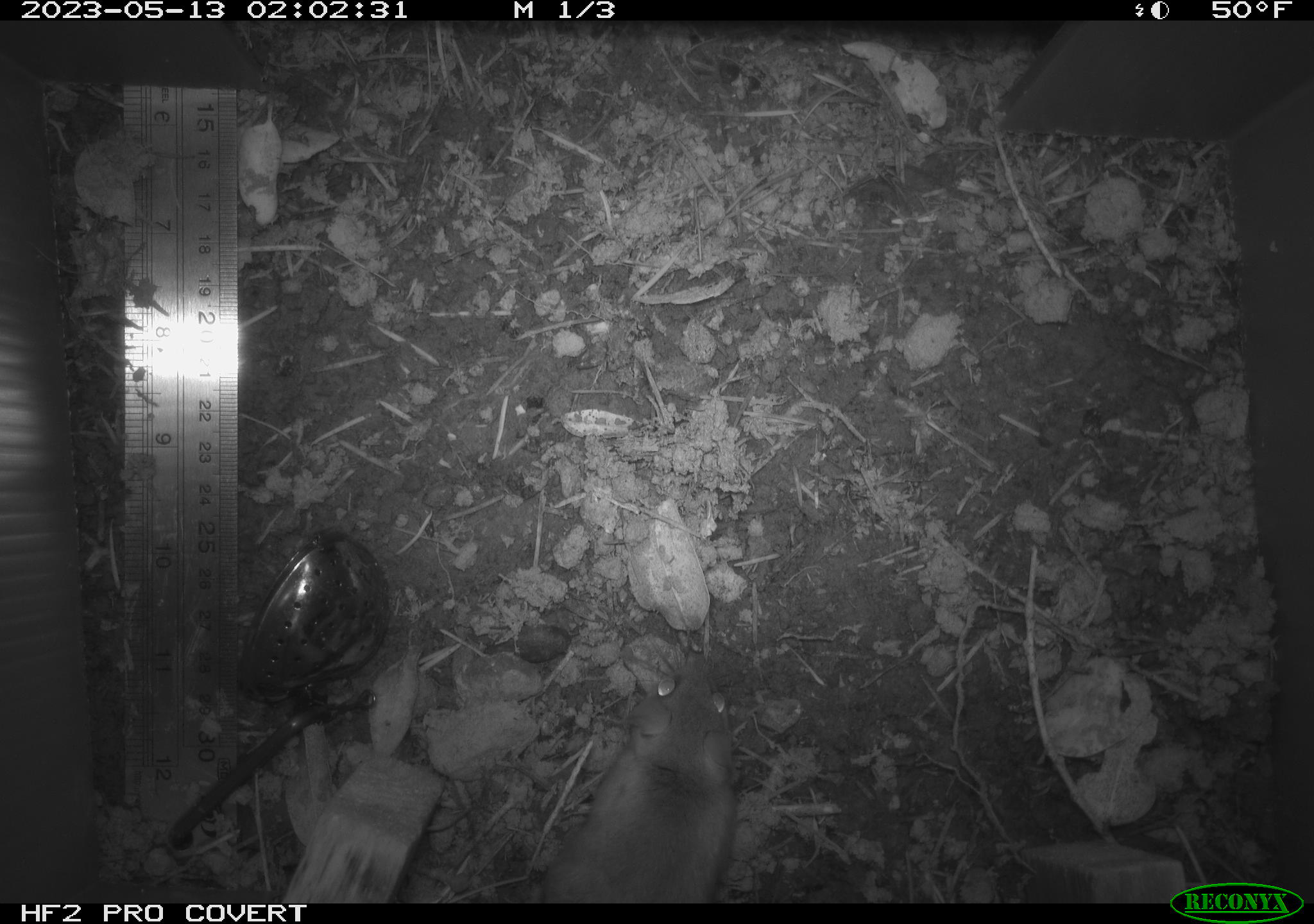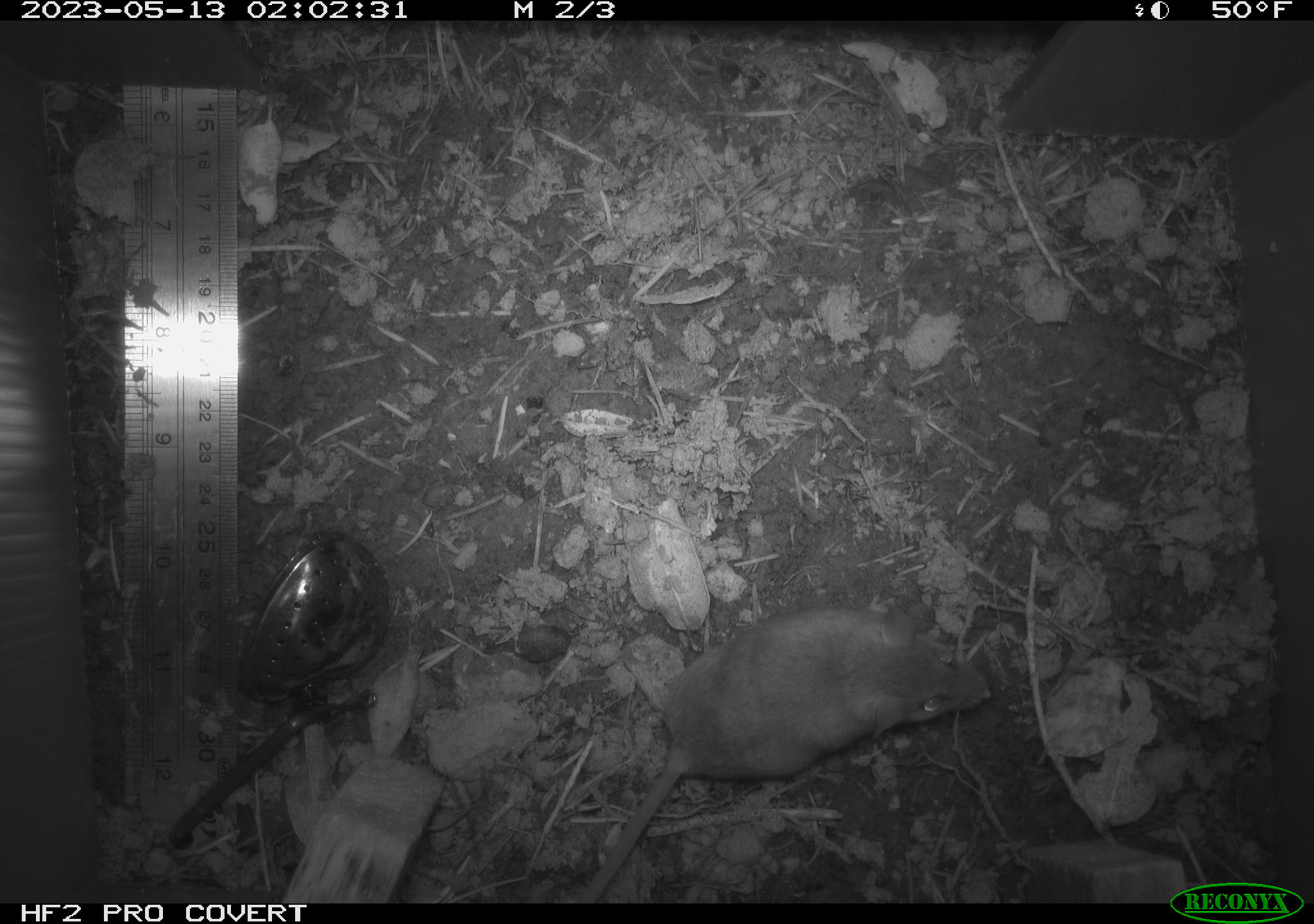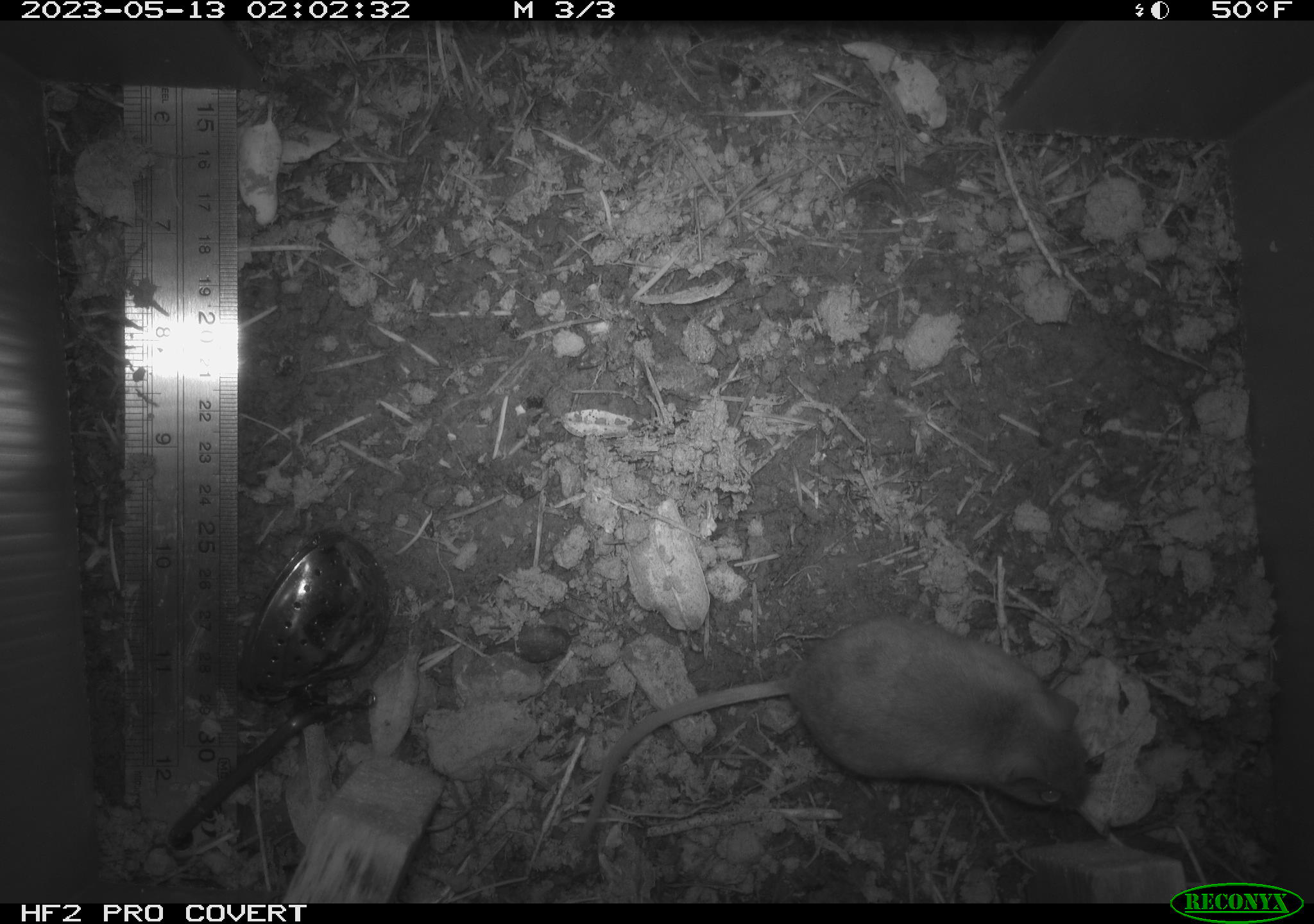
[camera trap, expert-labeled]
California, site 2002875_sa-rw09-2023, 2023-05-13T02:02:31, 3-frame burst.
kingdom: Animalia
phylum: Chordata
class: Mammalia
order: Rodentia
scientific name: Rodentia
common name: mouse species